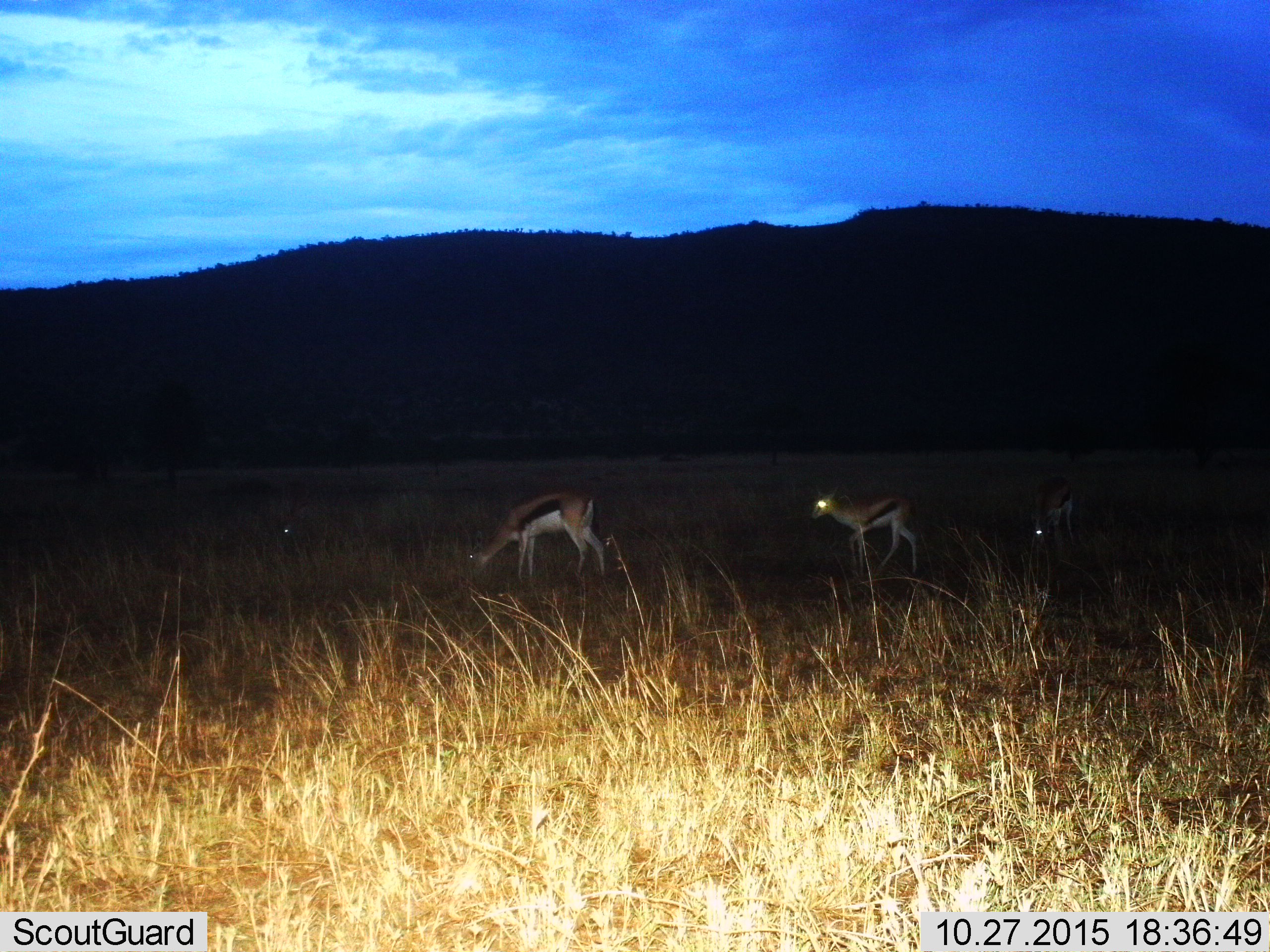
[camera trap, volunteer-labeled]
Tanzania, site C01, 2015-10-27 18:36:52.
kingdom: Animalia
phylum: Chordata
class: Mammalia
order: Artiodactyla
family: Bovidae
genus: Eudorcas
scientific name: Eudorcas thomsonii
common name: thomson's gazelle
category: gazellethomsons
Gazellethomsons (thomson's gazelle) (Eudorcas thomsonii), count 3. Behavior (volunteer vote fractions): standing 44%, resting 6%, moving 44%, interacting 0%. Young present (vote fraction): 39%. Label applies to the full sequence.